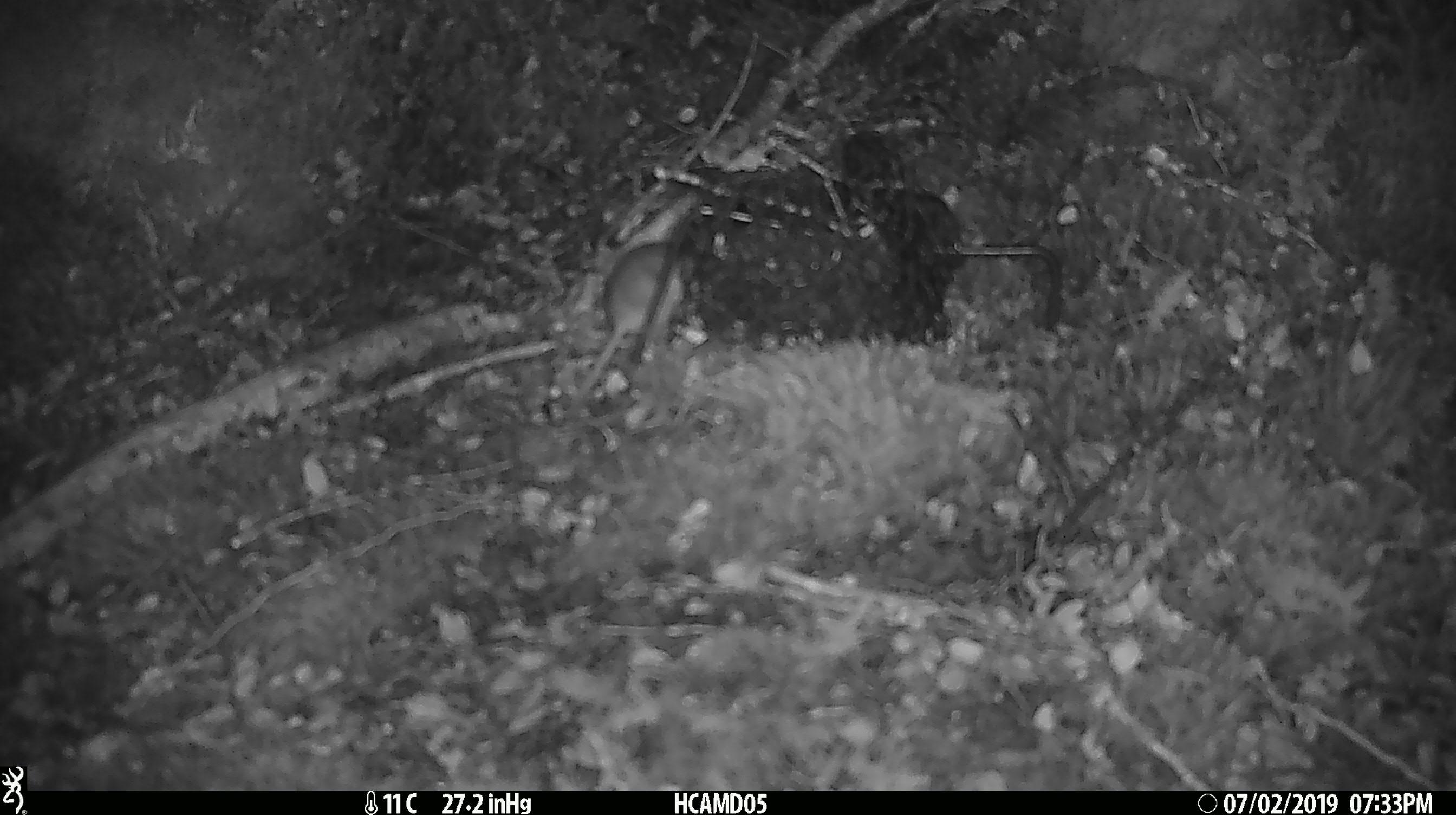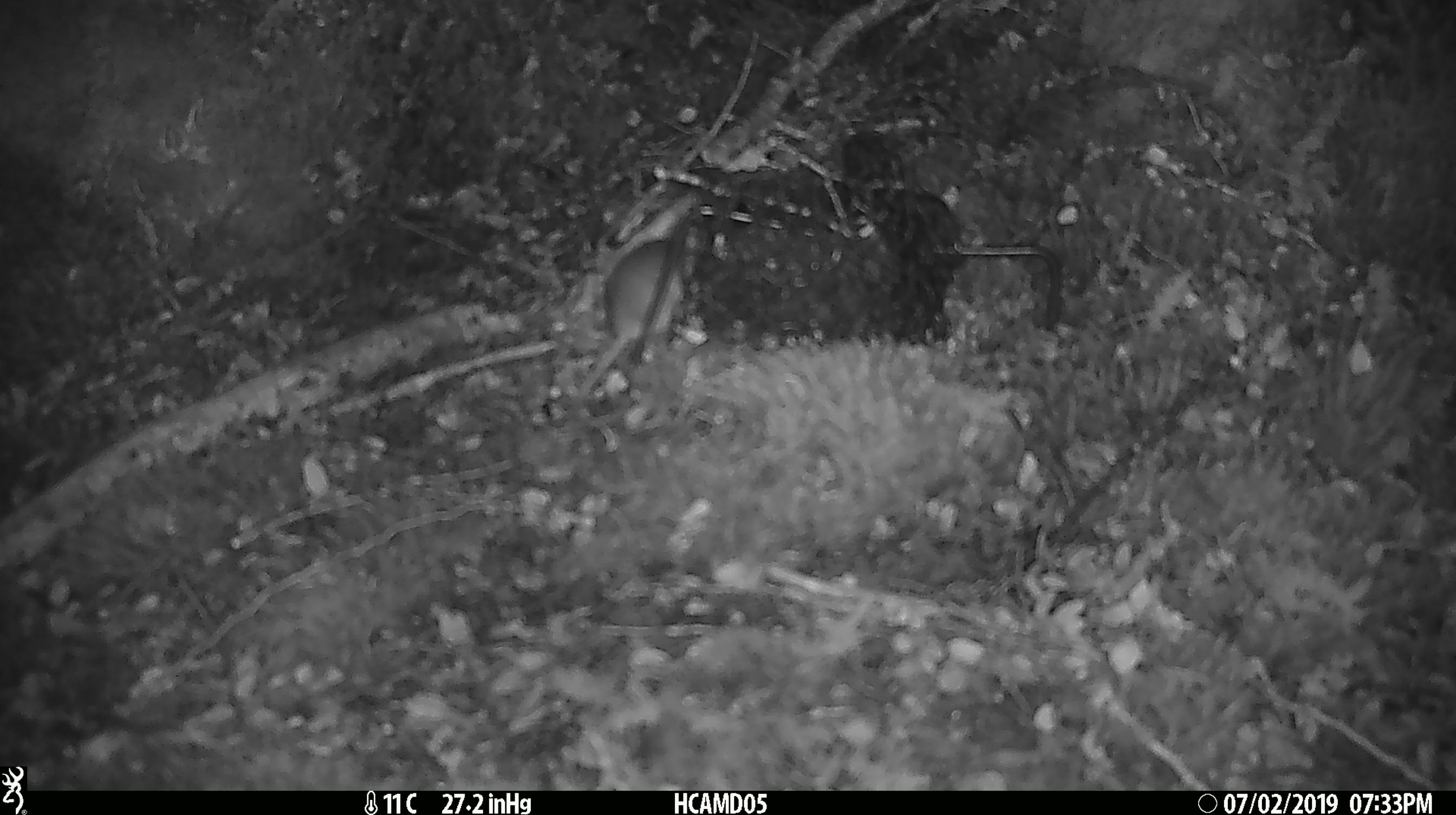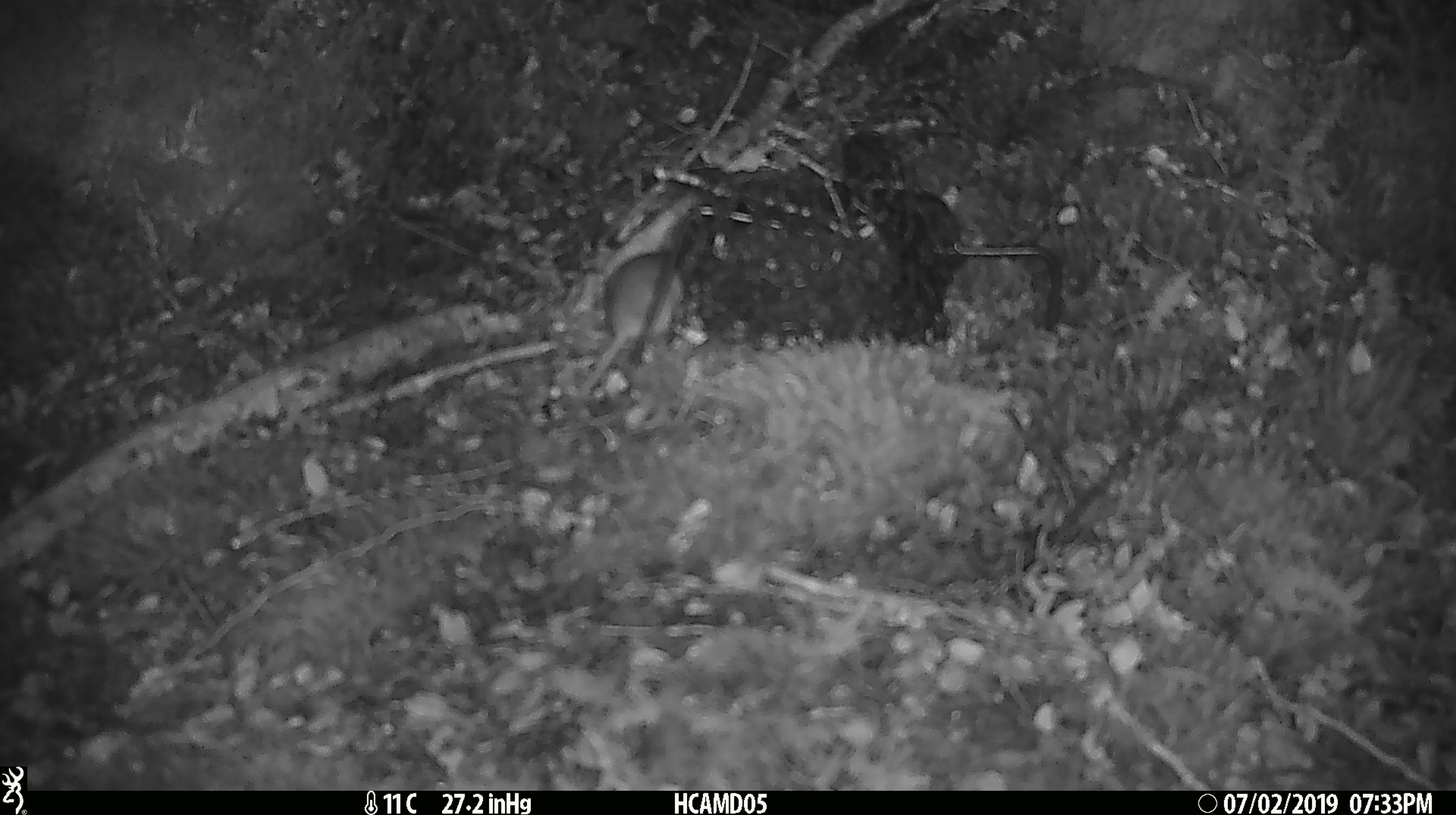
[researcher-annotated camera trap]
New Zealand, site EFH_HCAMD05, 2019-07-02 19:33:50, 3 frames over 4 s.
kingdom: Animalia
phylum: Chordata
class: Mammalia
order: Rodentia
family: Muridae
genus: Mus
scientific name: Mus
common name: mouse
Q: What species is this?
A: Mouse (Mus).